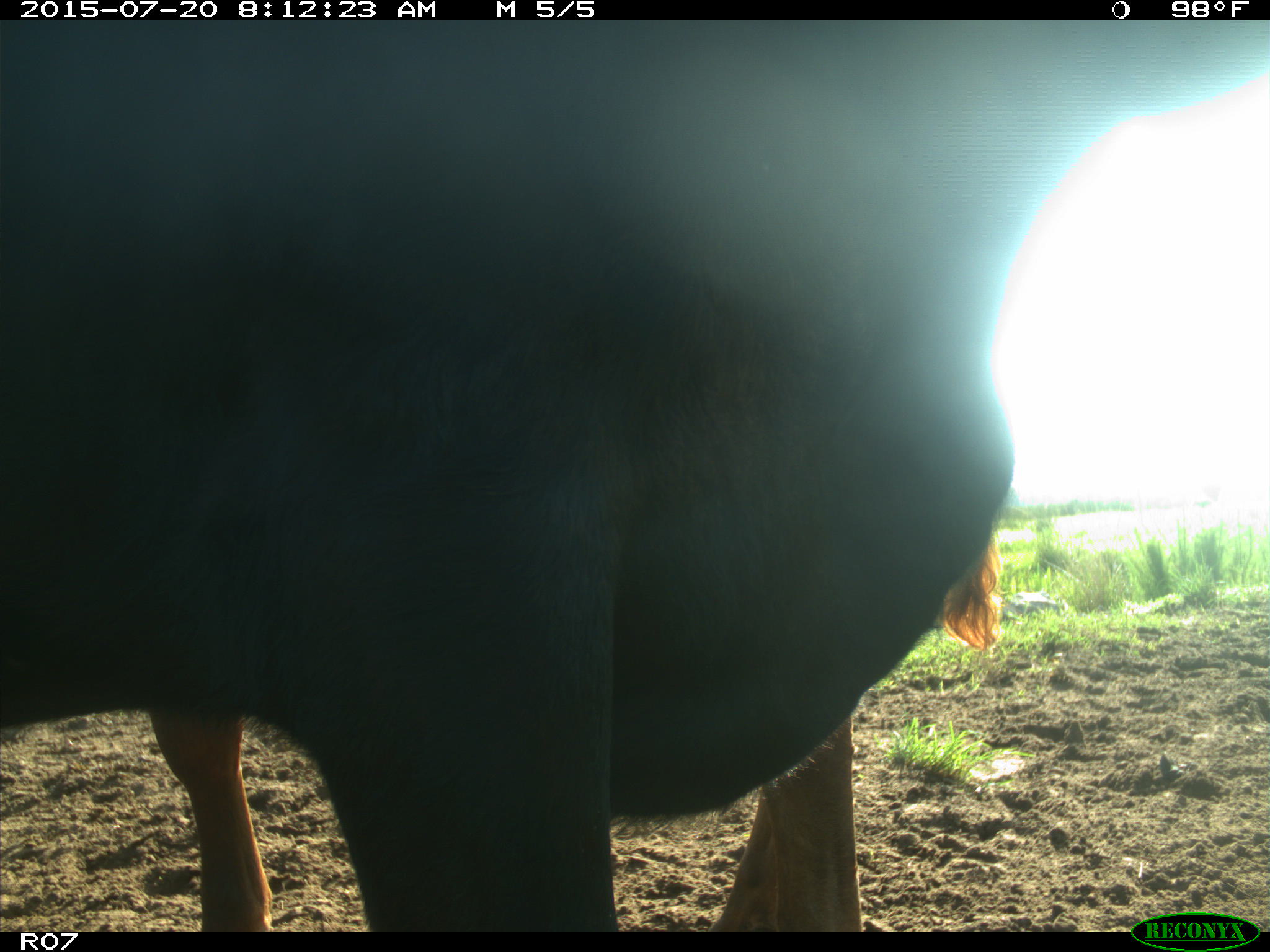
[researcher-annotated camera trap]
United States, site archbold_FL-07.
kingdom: Animalia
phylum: Chordata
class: Mammalia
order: Artiodactyla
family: Bovidae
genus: Bos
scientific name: Bos taurus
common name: domestic cow